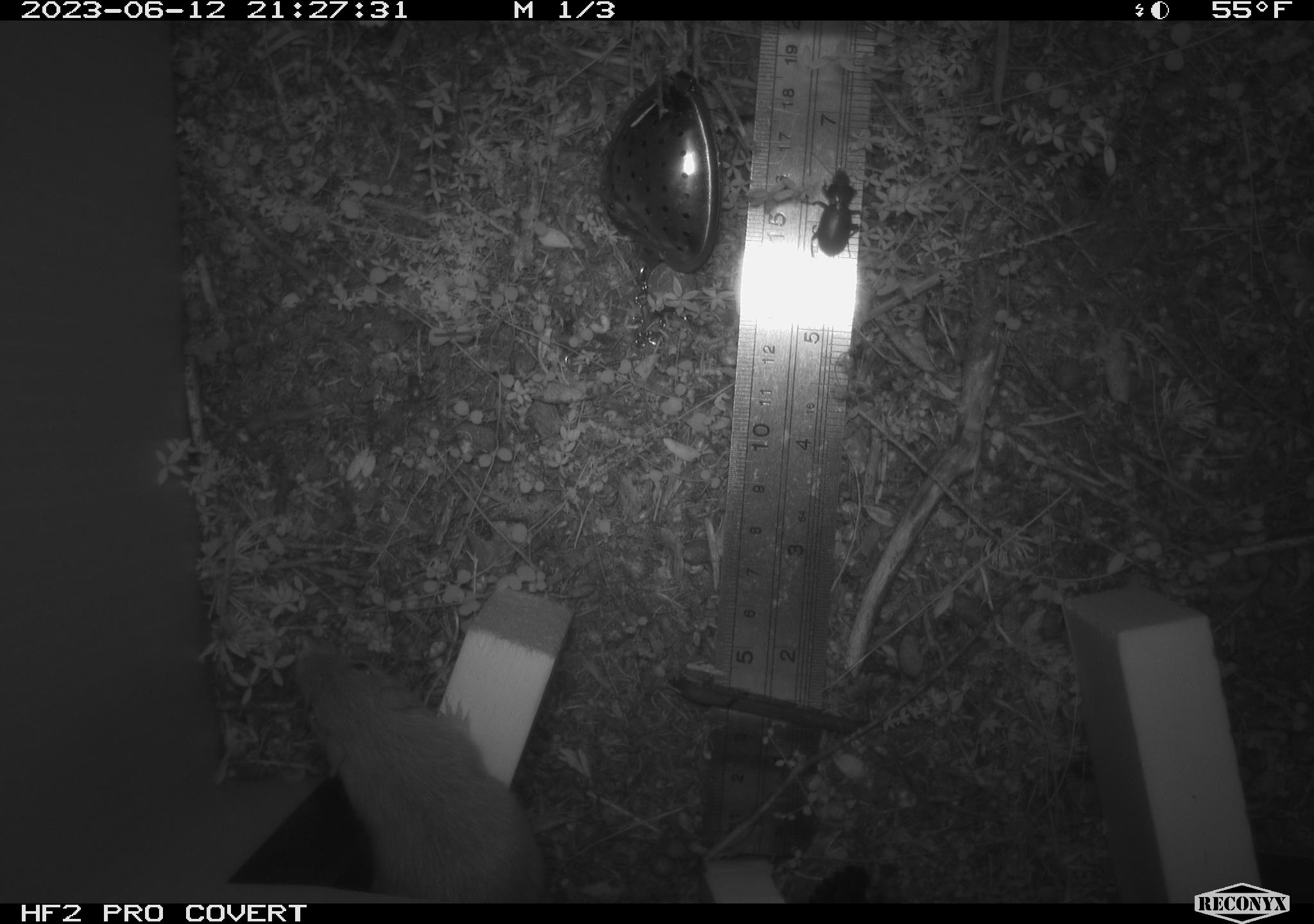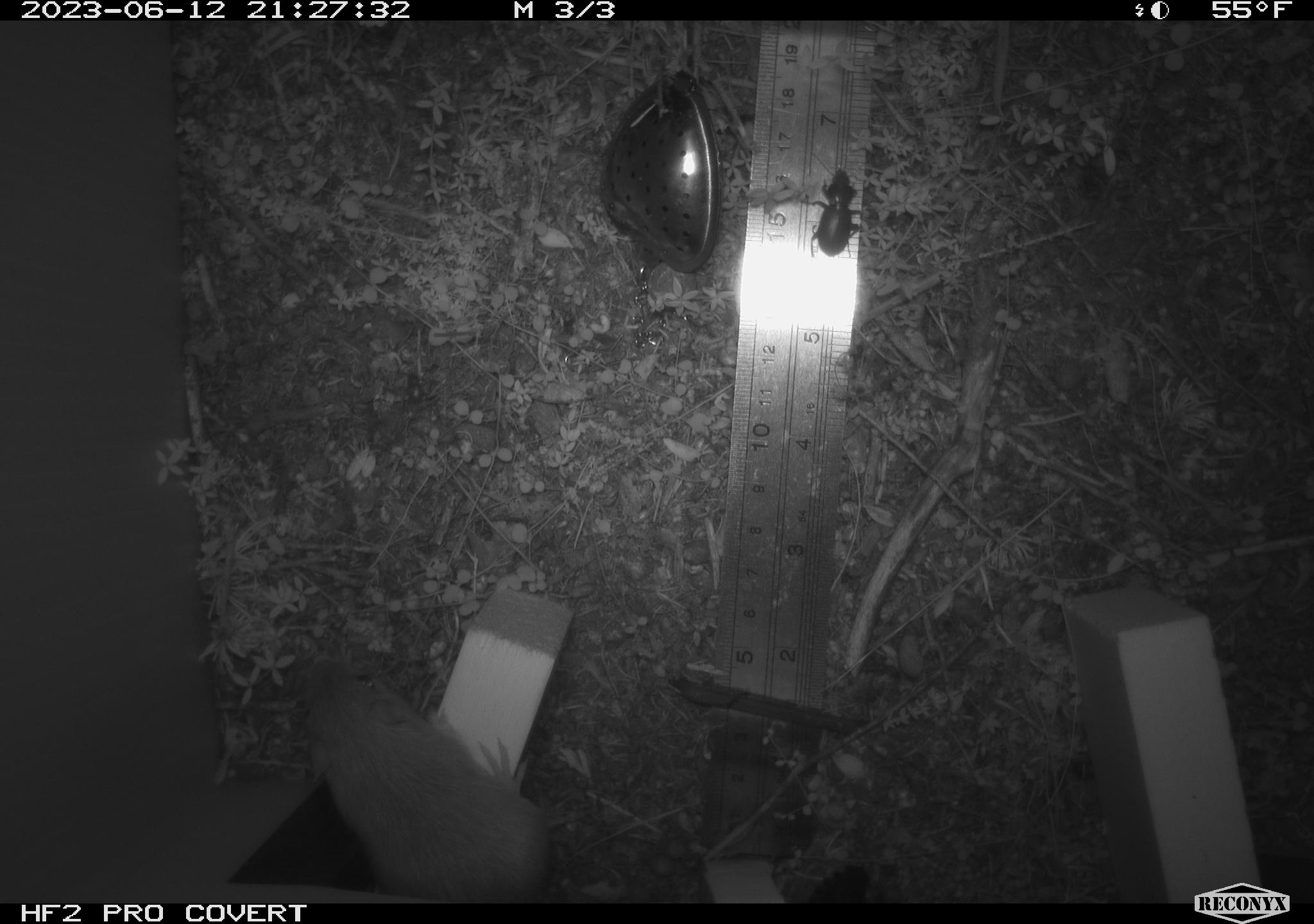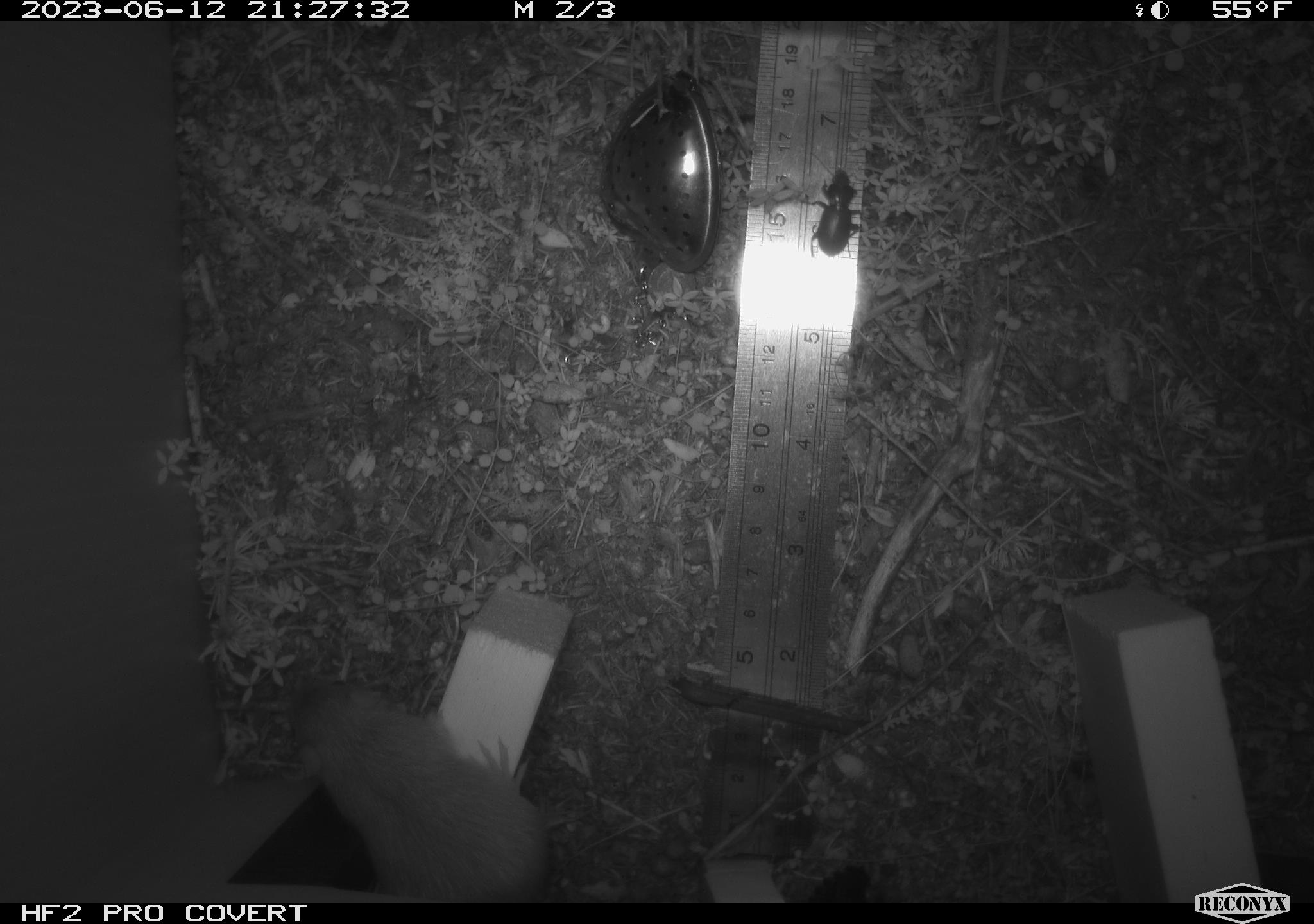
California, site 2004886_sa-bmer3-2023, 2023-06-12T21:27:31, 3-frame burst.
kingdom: Animalia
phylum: Arthropoda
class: Insecta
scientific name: Insecta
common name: insect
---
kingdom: Animalia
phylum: Chordata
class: Mammalia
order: Rodentia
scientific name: Rodentia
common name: mouse species